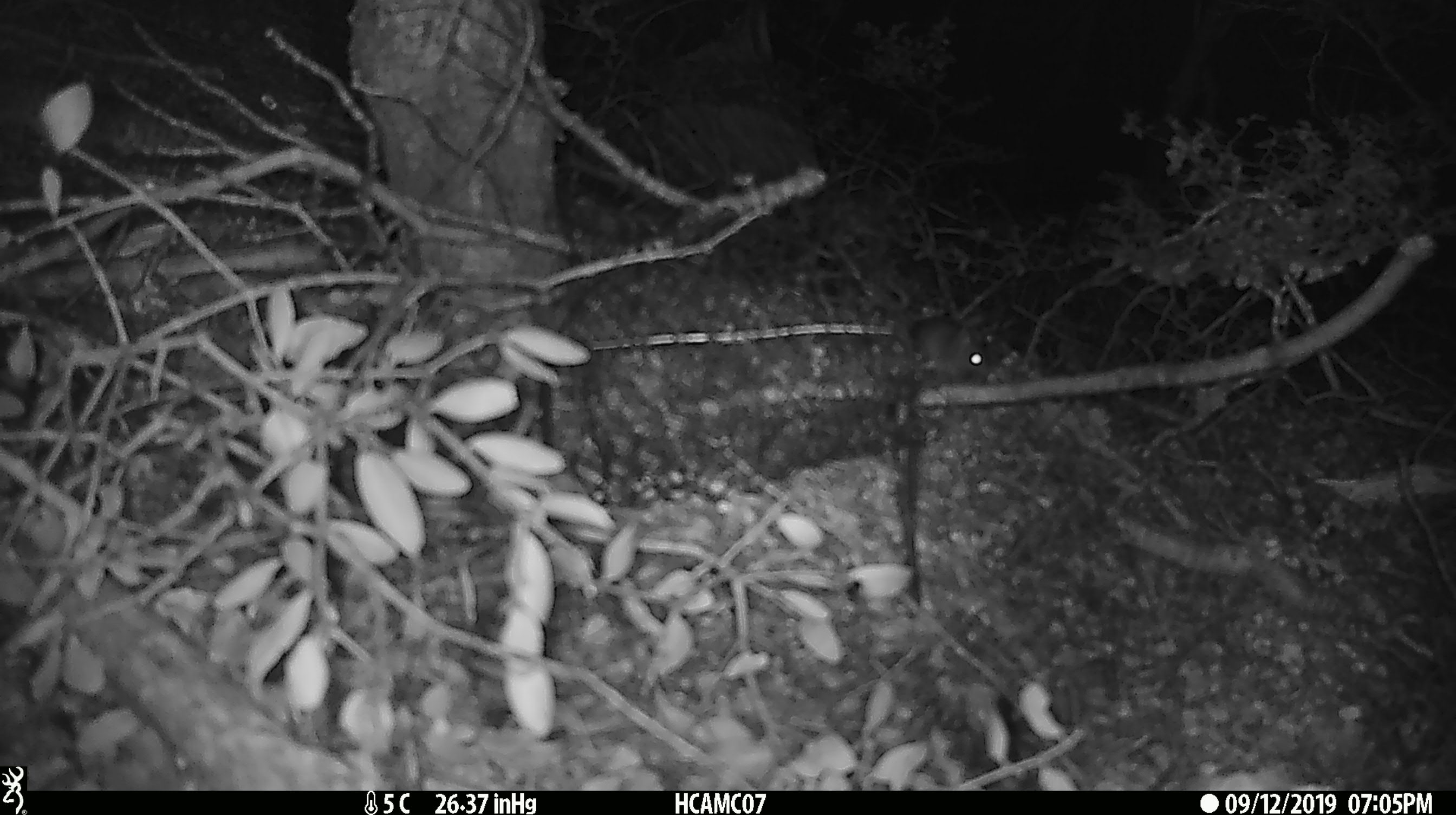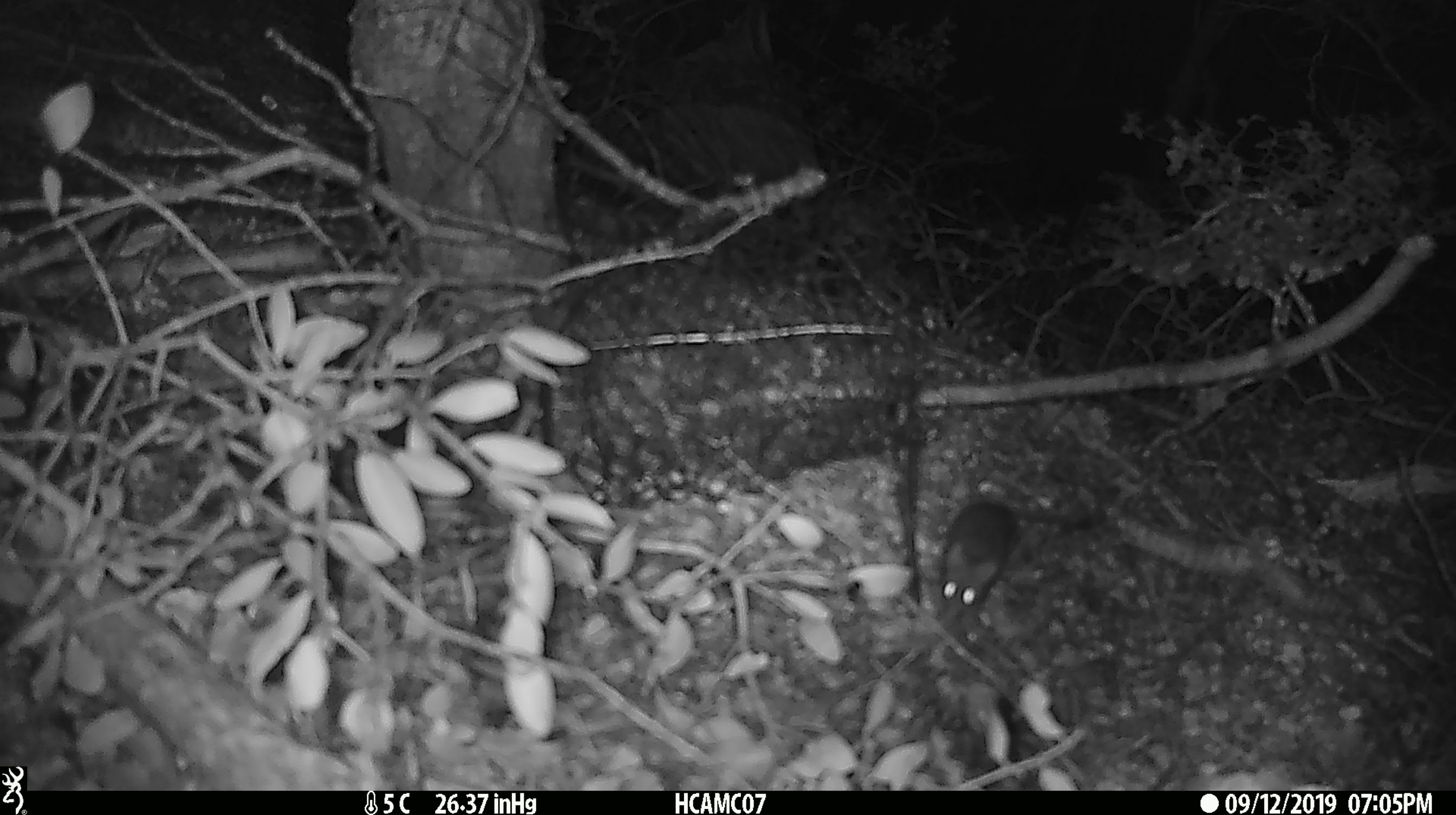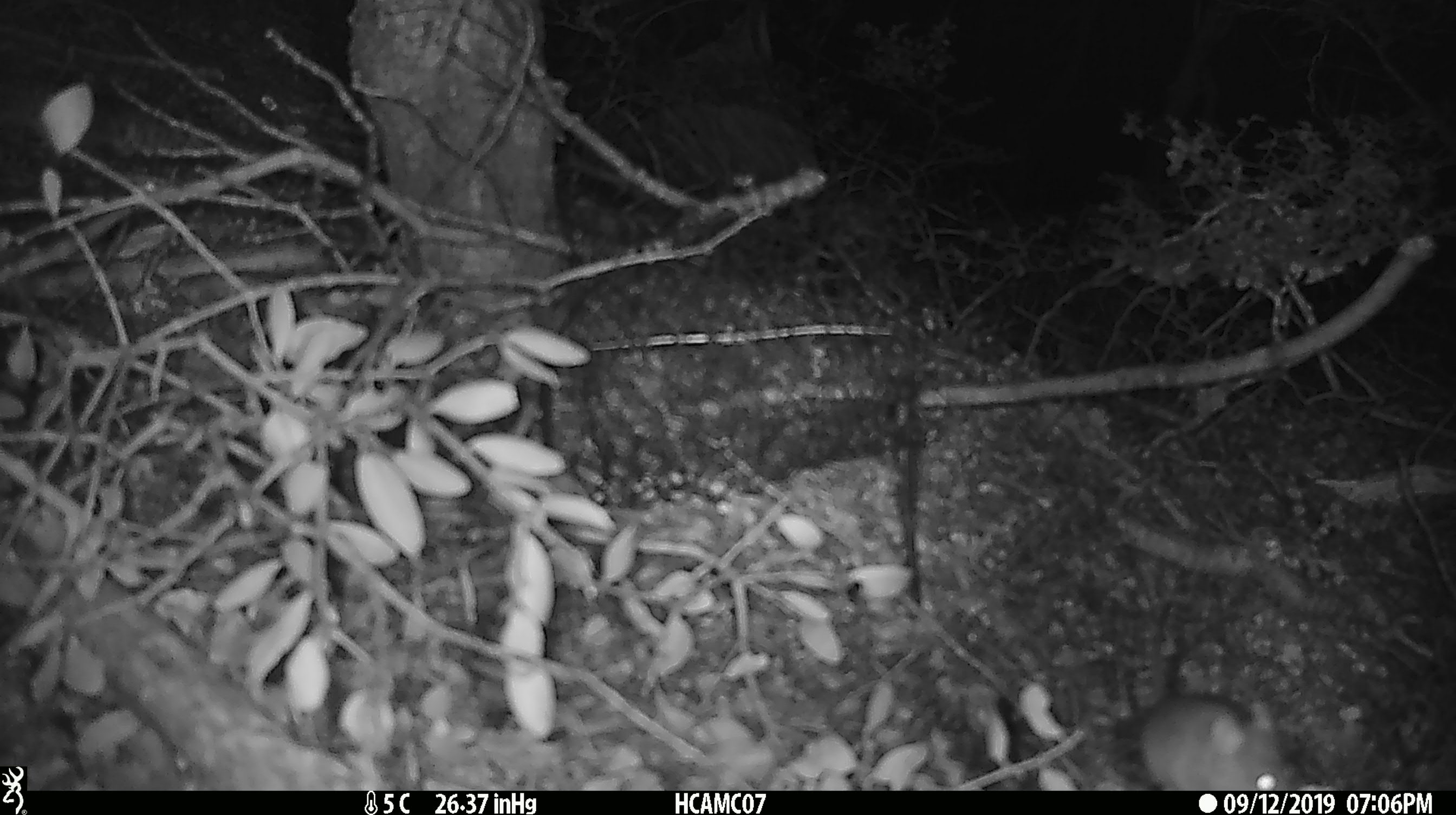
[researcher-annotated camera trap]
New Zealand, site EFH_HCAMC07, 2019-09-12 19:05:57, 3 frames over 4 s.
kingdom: Animalia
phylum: Chordata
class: Mammalia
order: Rodentia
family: Muridae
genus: Mus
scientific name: Mus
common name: mouse